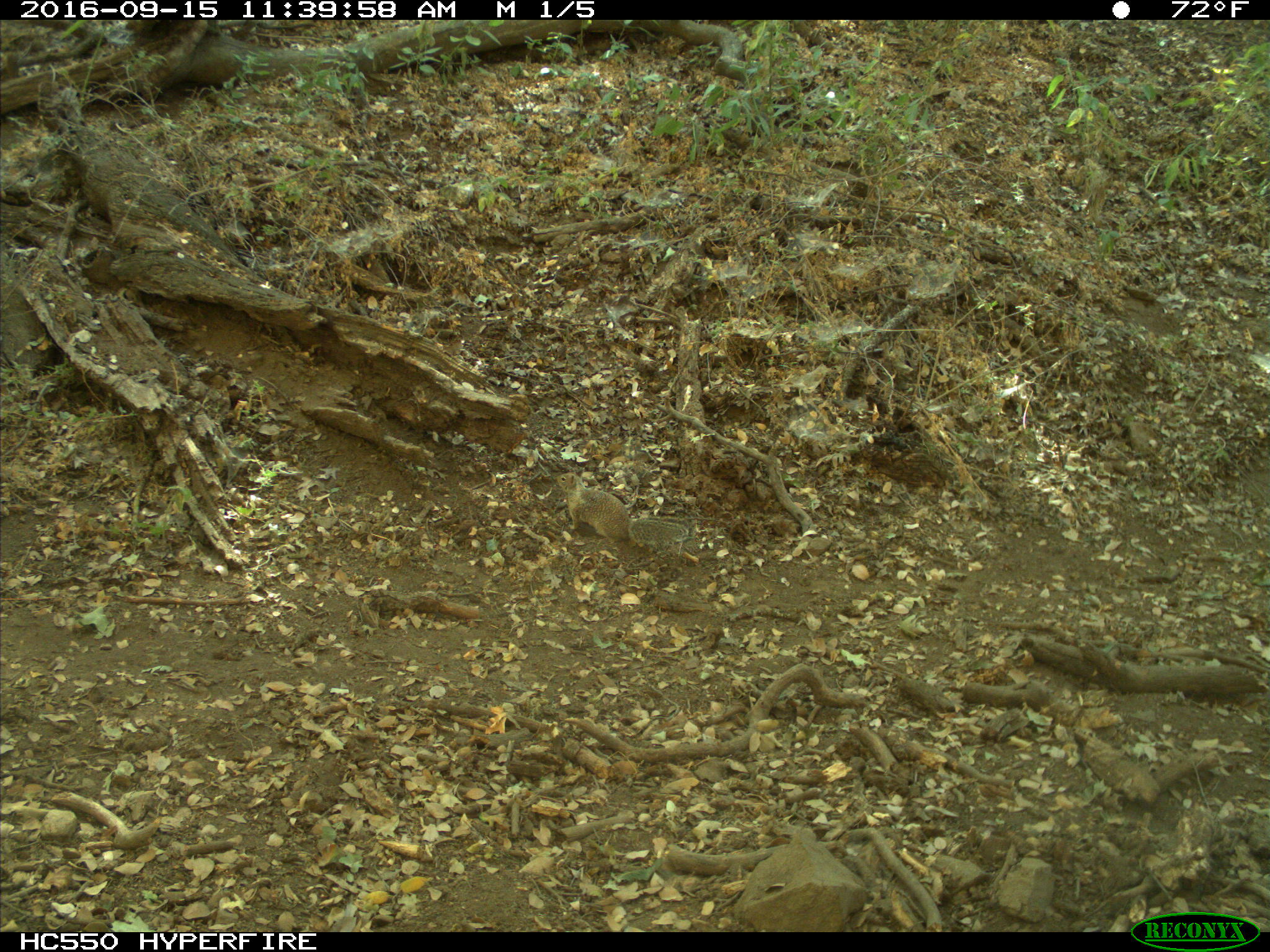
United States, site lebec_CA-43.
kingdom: Animalia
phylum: Chordata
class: Mammalia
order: Rodentia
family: Sciuridae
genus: Otospermophilus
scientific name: Otospermophilus beecheyi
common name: california ground squirrel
Otospermophilus beecheyi (california ground squirrel).